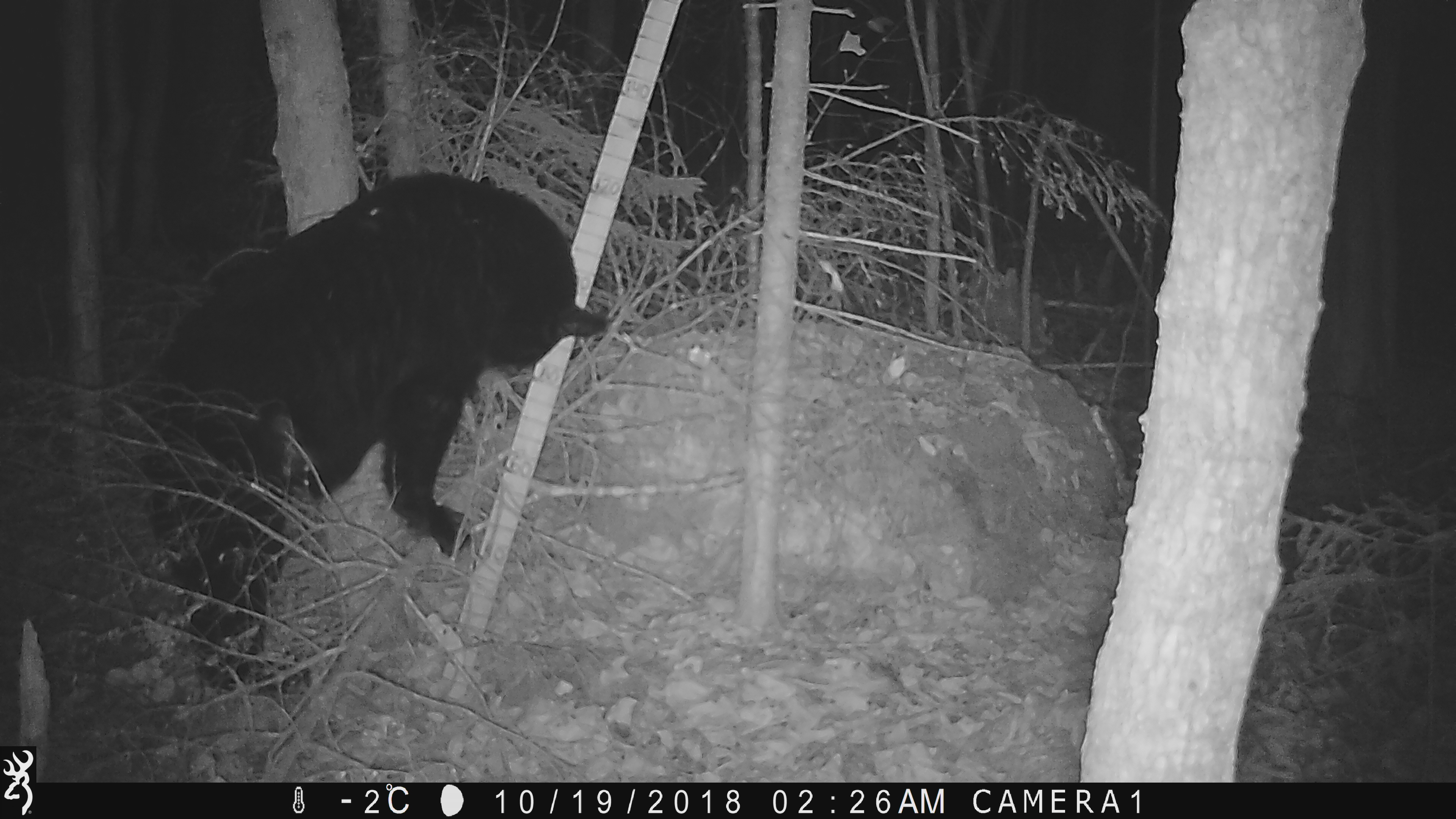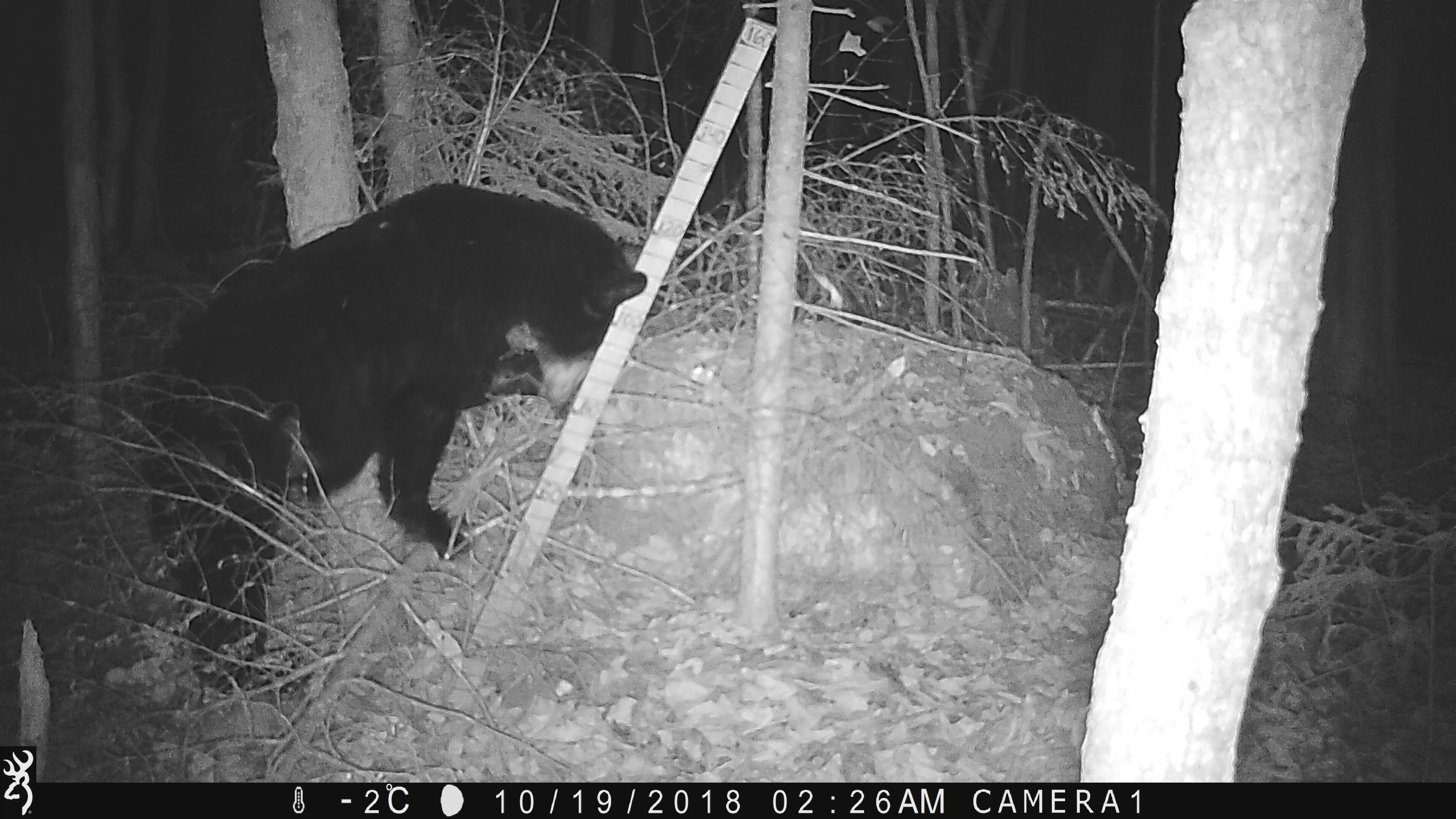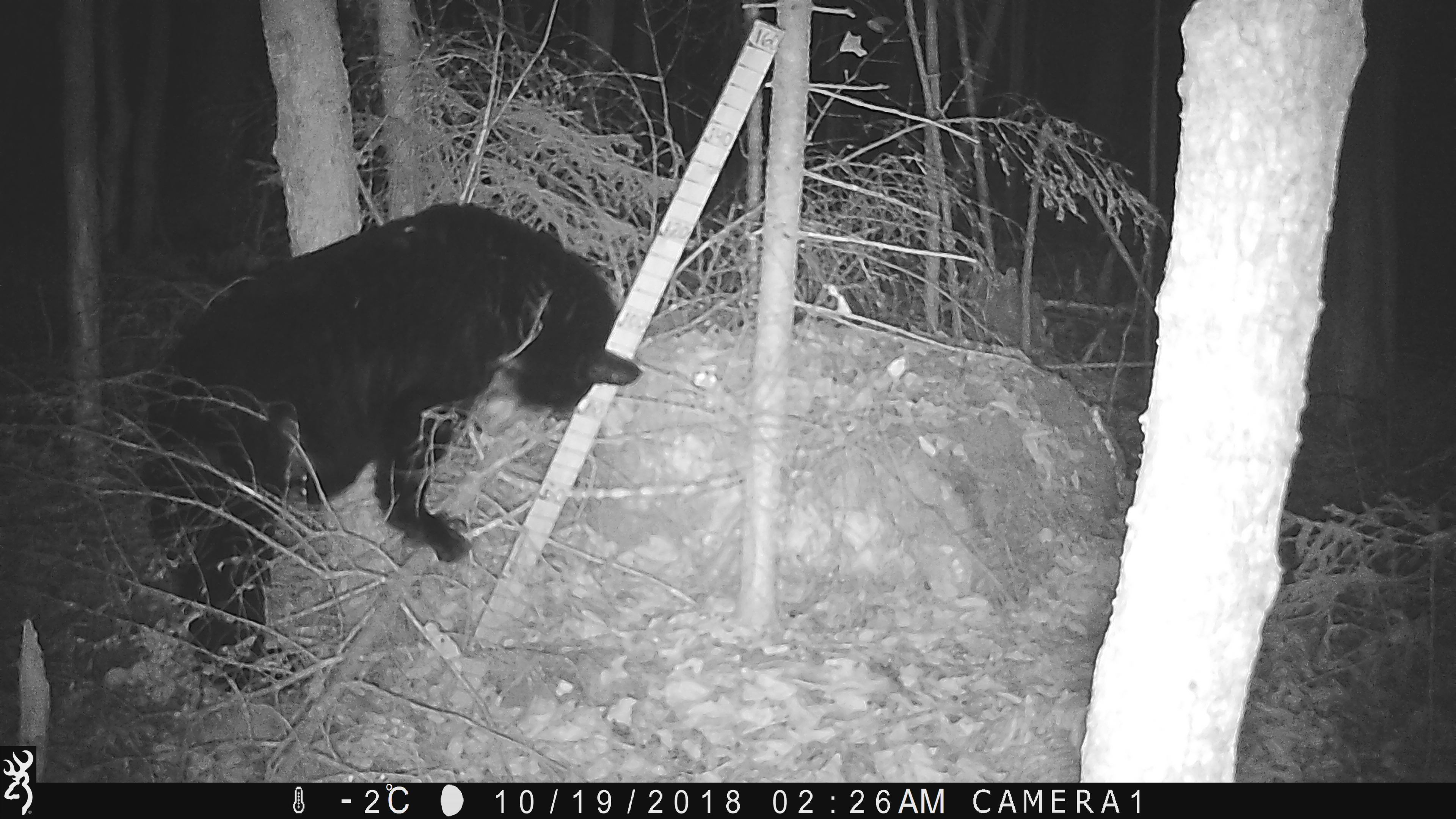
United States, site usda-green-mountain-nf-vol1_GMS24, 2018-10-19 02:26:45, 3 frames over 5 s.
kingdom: Animalia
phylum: Chordata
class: Mammalia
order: Carnivora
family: Ursidae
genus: Ursus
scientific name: Ursus americanus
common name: black bear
Black bear (Ursus americanus).